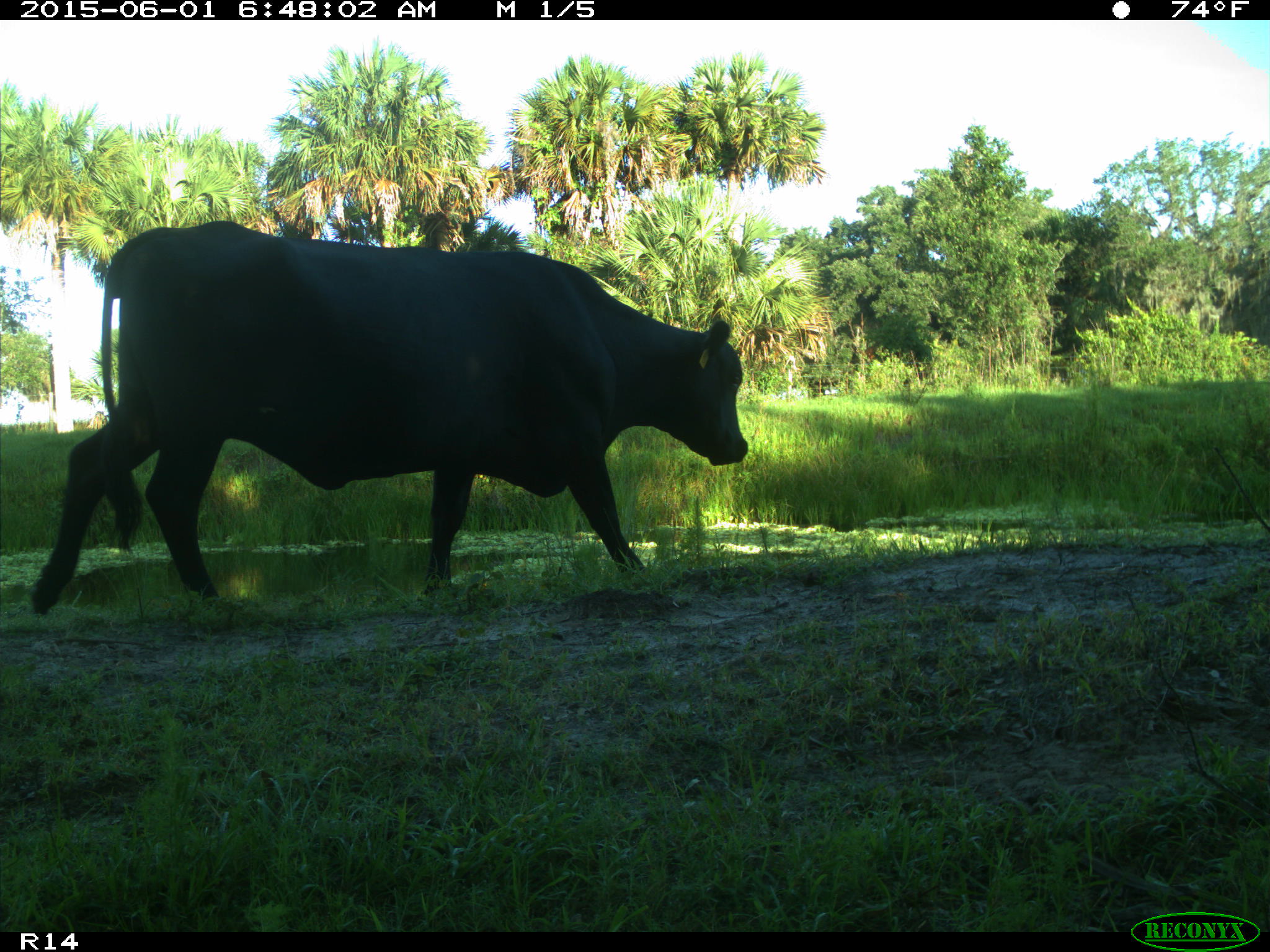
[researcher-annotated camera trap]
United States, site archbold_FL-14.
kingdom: Animalia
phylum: Chordata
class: Mammalia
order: Artiodactyla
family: Bovidae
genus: Bos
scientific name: Bos taurus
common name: domestic cow